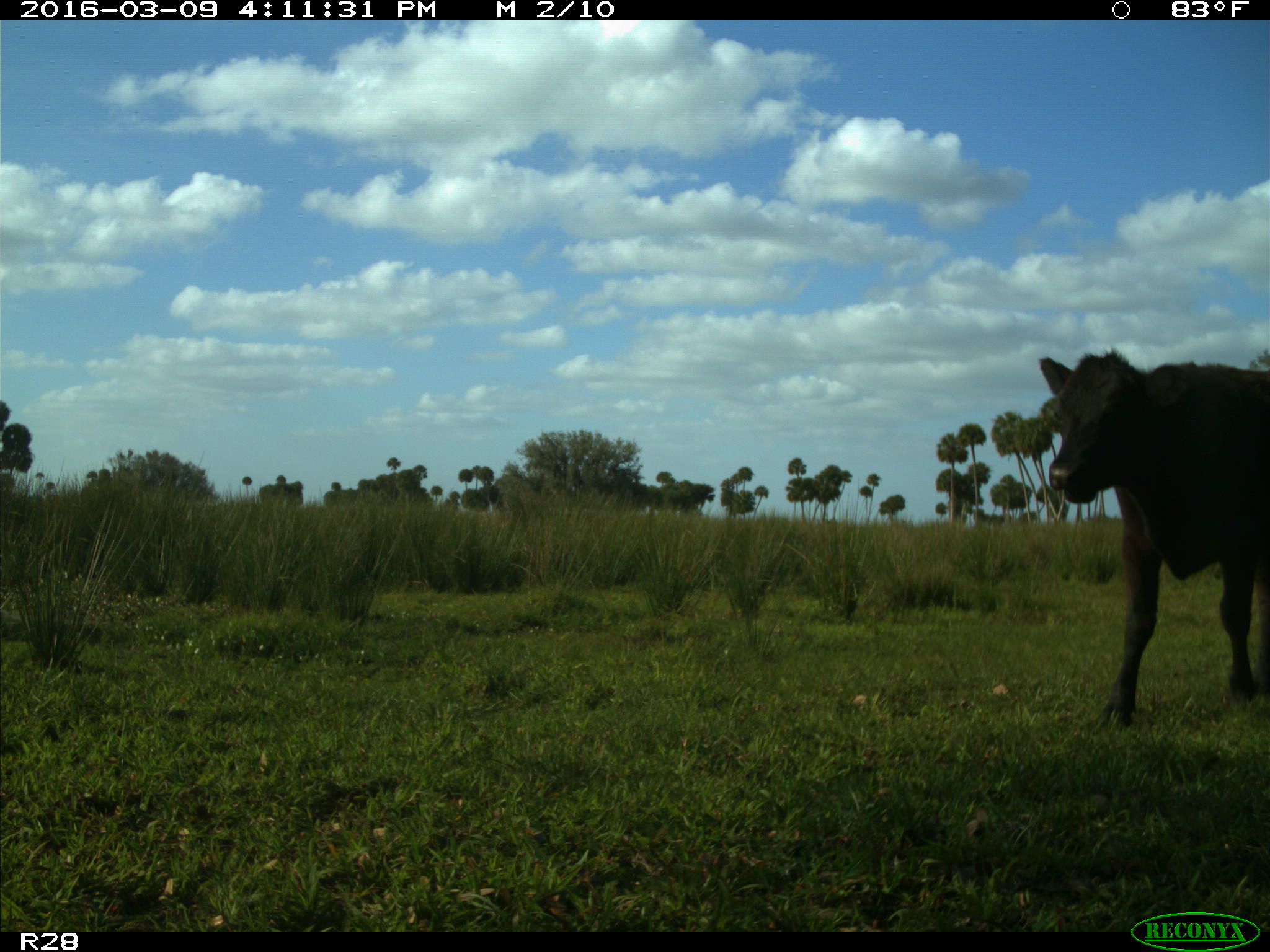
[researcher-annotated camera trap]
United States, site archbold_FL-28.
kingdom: Animalia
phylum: Chordata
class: Mammalia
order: Artiodactyla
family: Bovidae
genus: Bos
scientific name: Bos taurus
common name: domestic cow